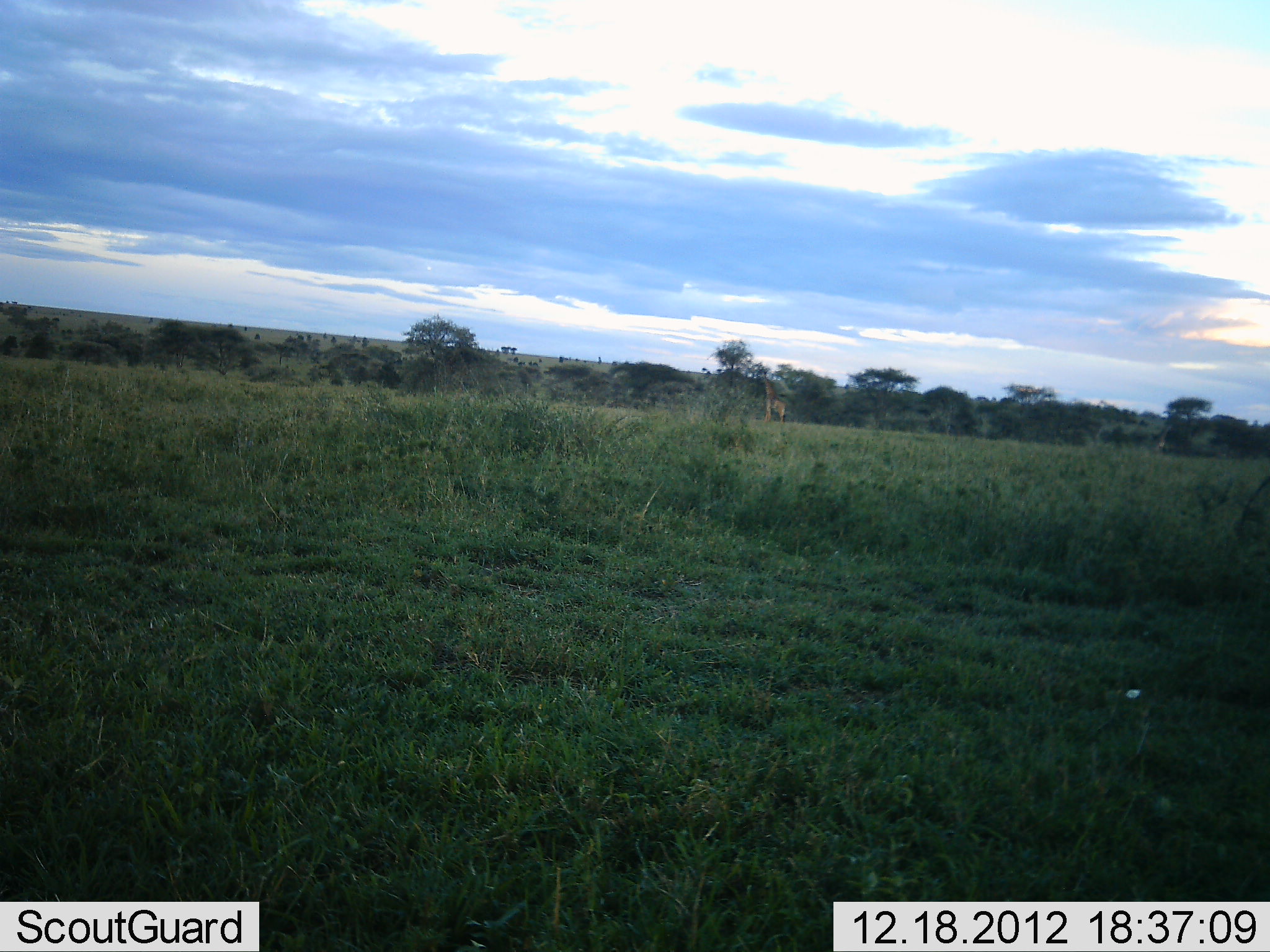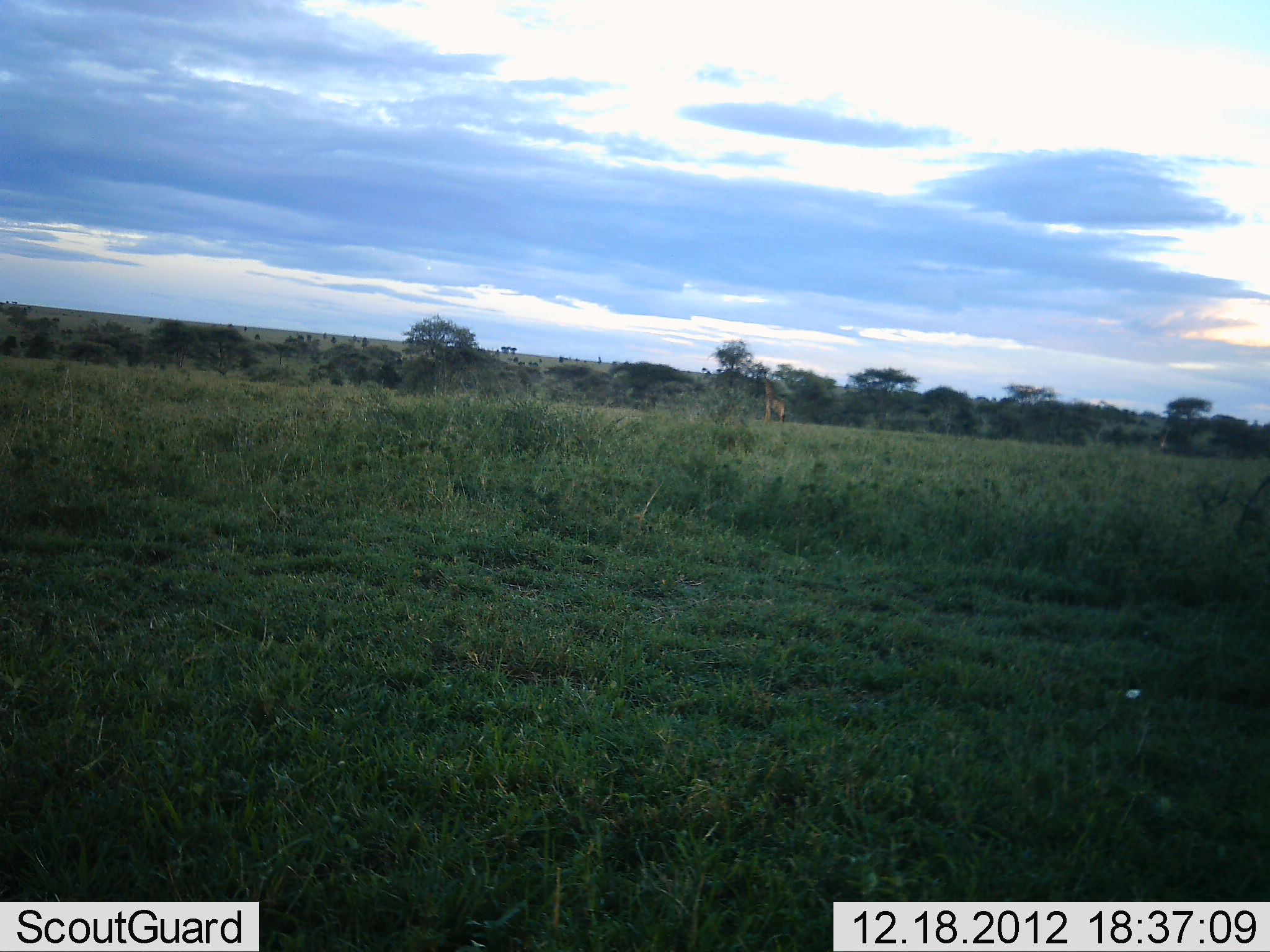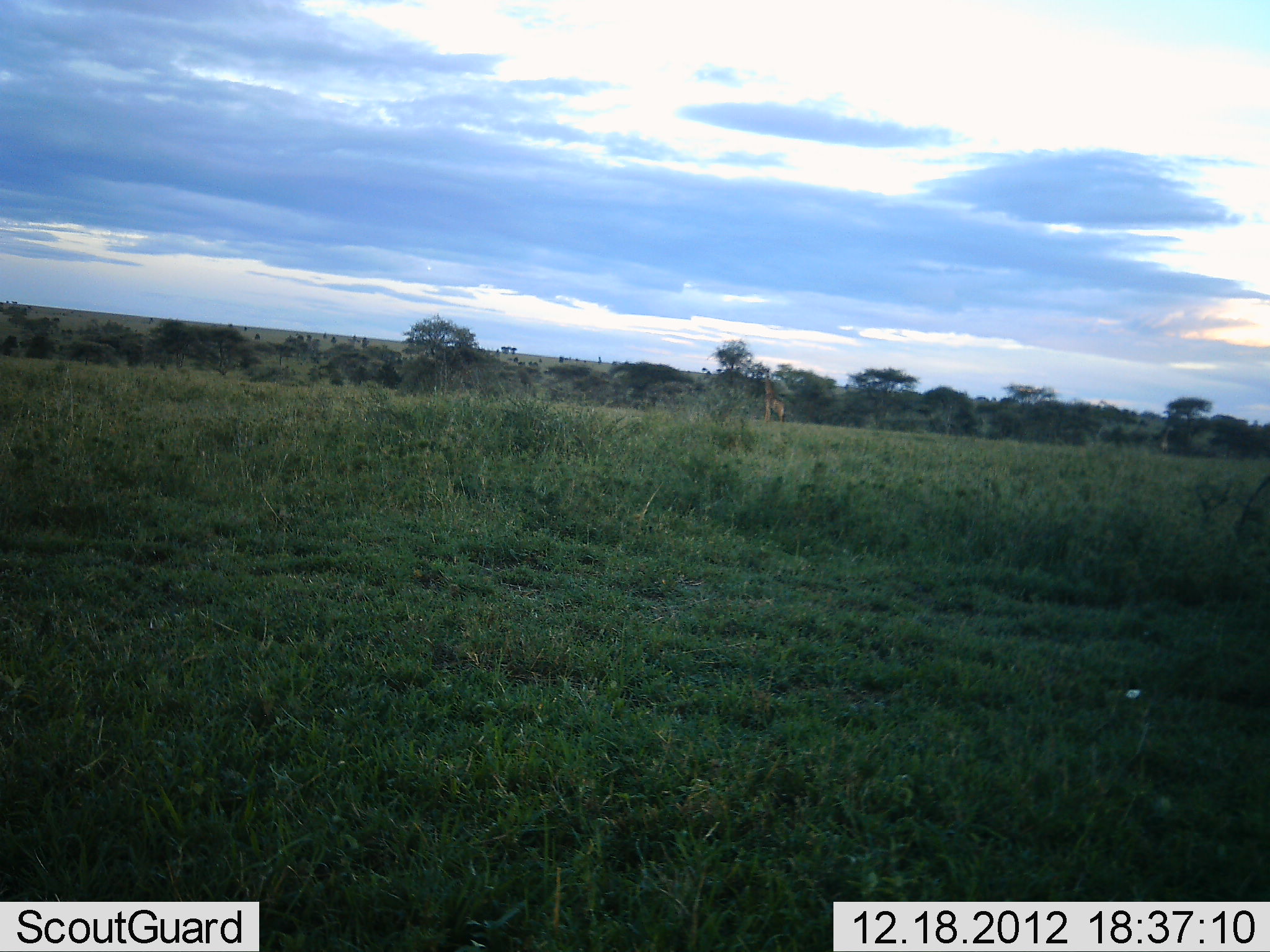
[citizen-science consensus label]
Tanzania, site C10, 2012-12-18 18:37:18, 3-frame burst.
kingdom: Animalia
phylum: Chordata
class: Mammalia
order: Artiodactyla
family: Giraffidae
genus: Giraffa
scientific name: Giraffa camelopardalis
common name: giraffe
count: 1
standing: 20%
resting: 0%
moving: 0%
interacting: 0%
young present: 0%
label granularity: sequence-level